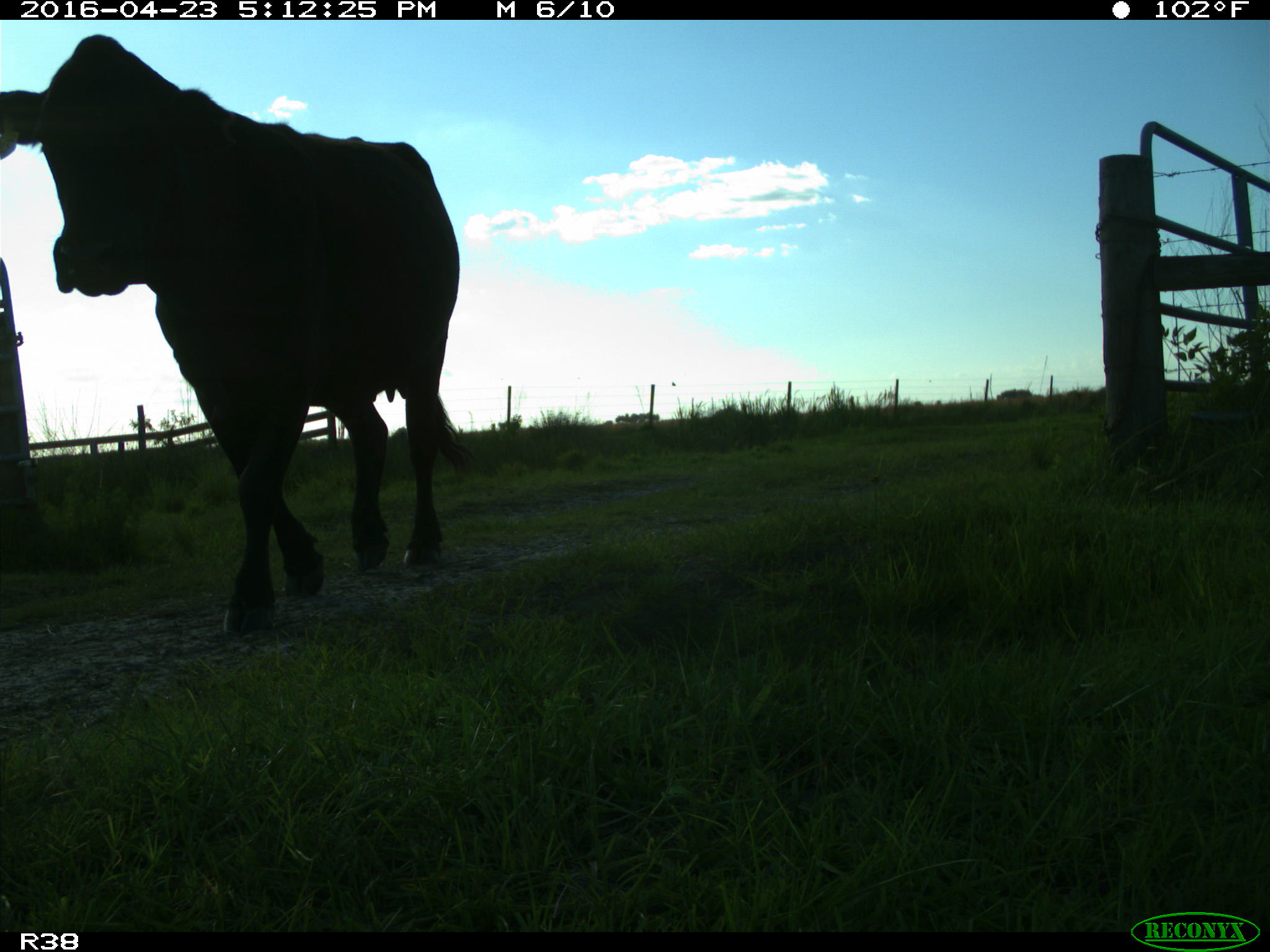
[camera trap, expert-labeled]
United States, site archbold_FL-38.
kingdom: Animalia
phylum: Chordata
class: Mammalia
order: Artiodactyla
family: Bovidae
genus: Bos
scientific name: Bos taurus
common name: domestic cow